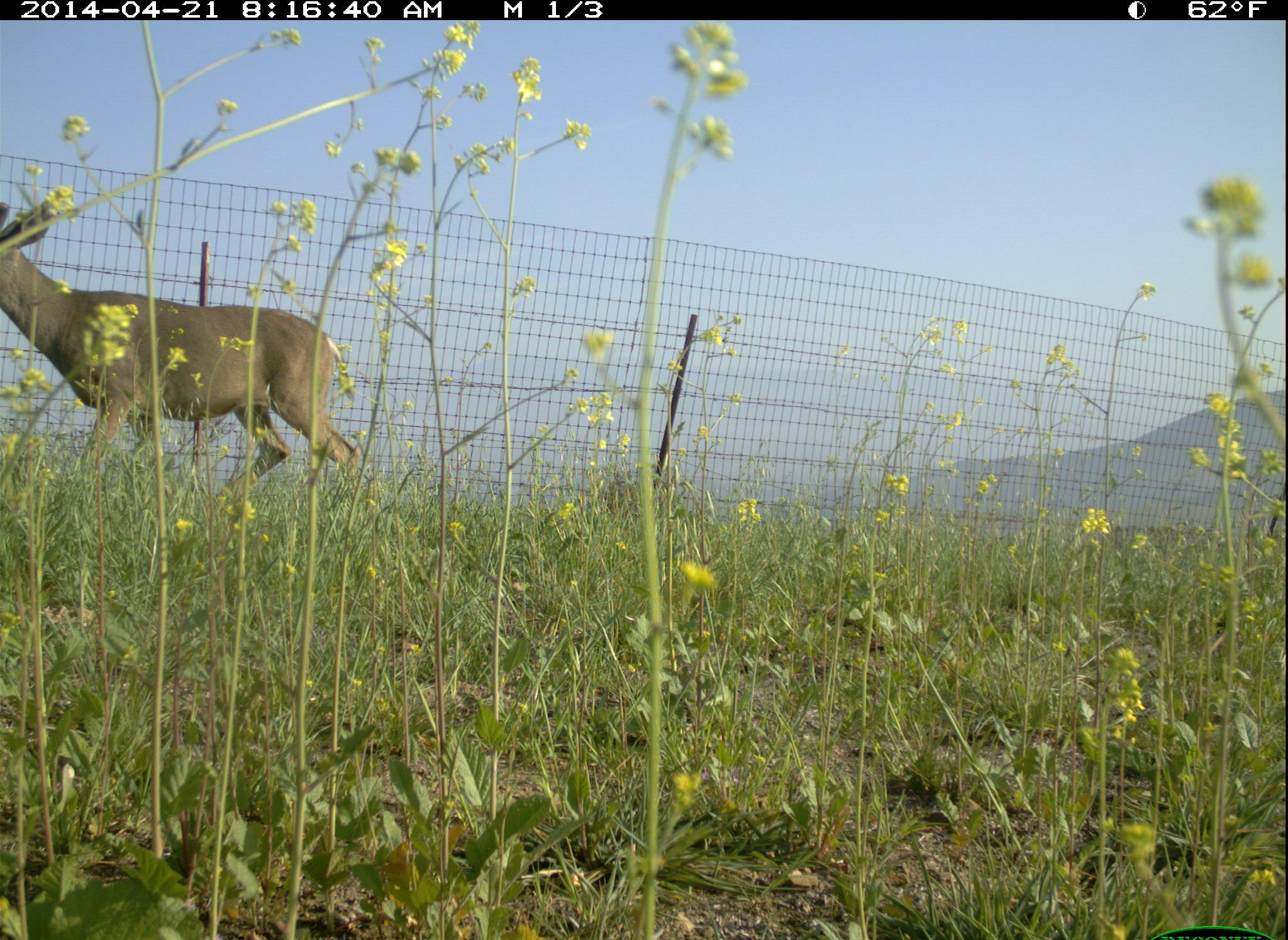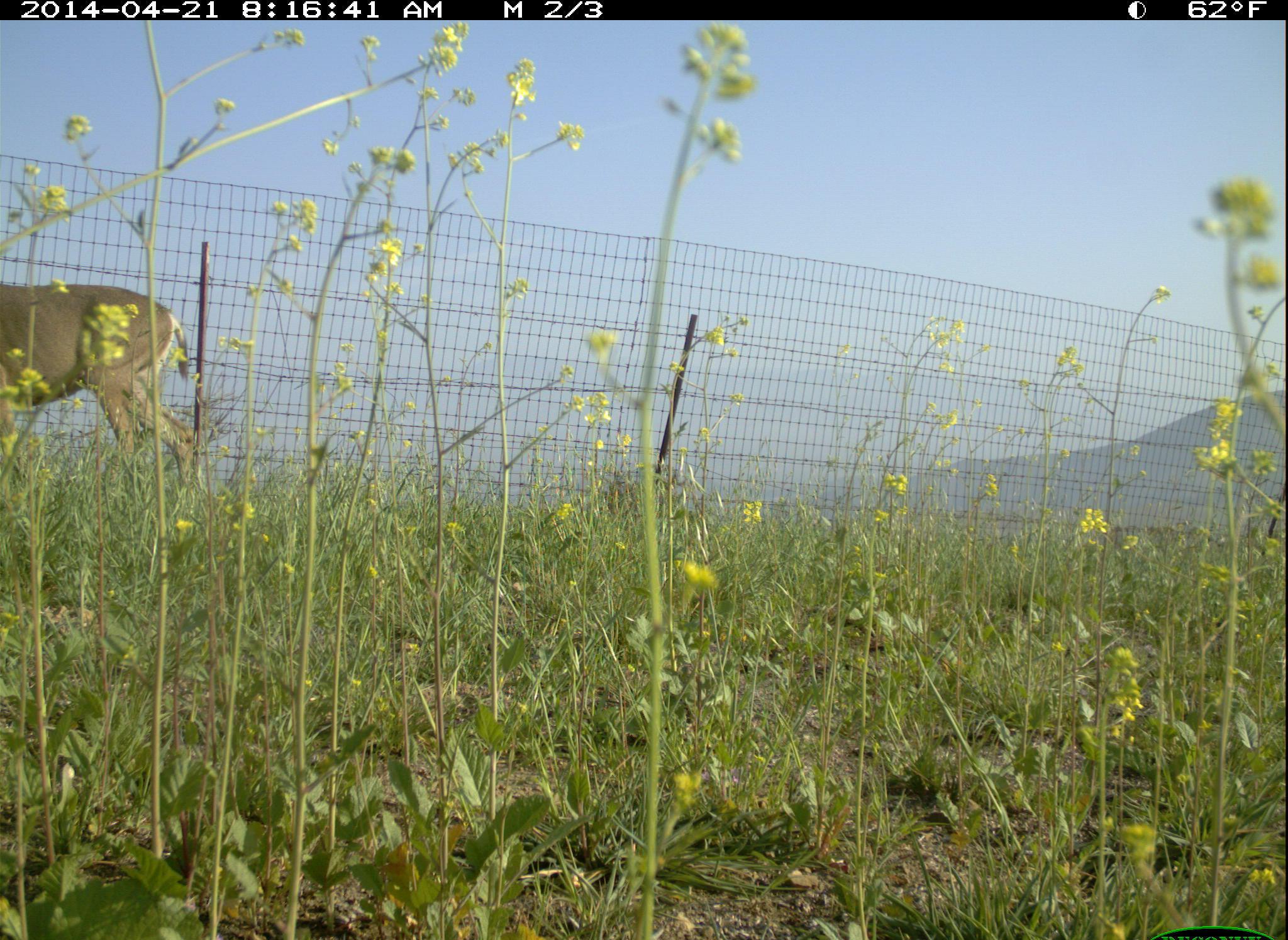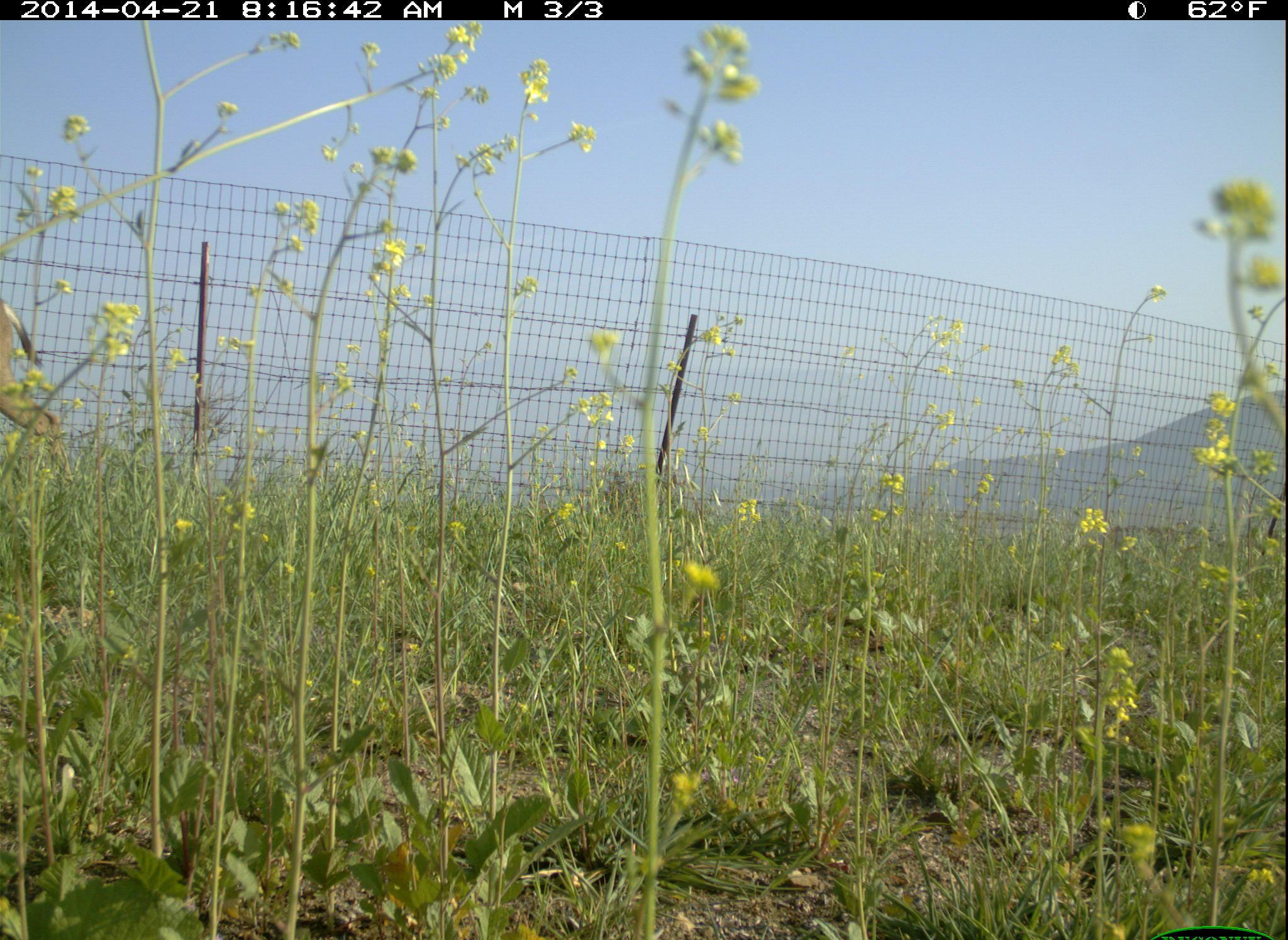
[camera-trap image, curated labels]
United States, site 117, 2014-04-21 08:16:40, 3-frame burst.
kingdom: Animalia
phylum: Chordata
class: Mammalia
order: Artiodactyla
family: Cervidae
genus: Odocoileus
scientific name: Odocoileus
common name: deer